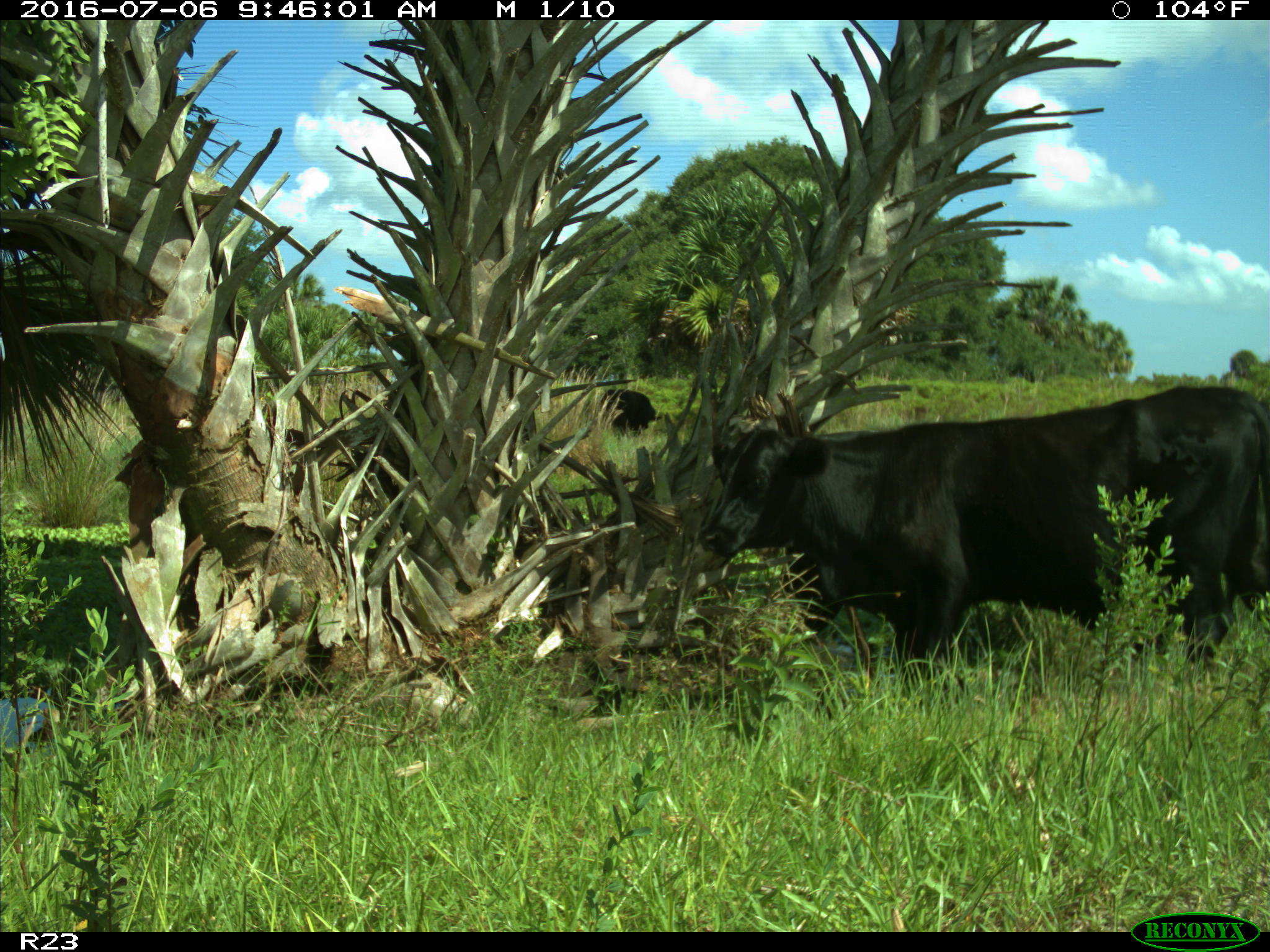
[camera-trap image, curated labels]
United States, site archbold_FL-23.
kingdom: Animalia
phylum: Chordata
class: Mammalia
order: Artiodactyla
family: Bovidae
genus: Bos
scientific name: Bos taurus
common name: domestic cow